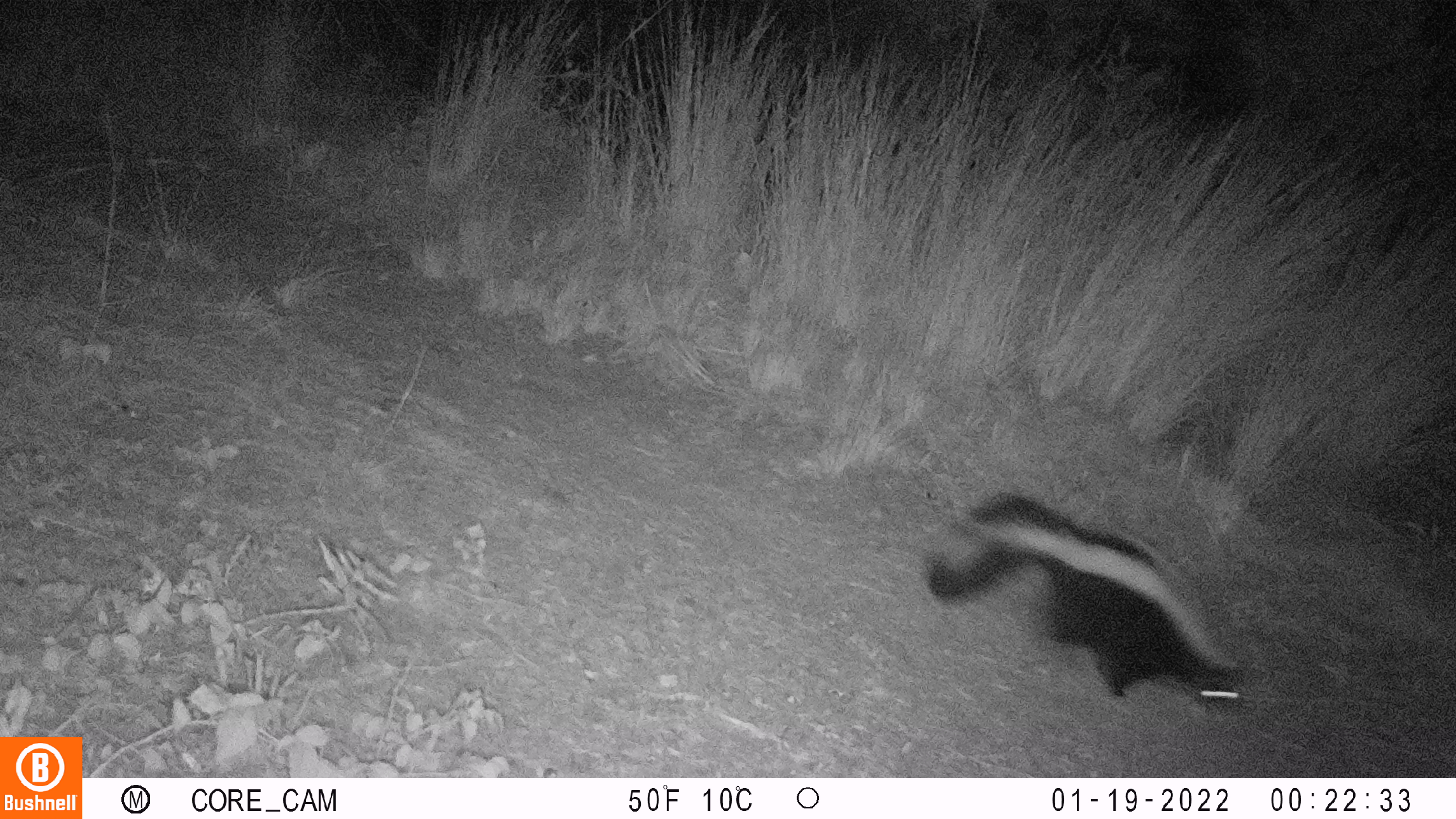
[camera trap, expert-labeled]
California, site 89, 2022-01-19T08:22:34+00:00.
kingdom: Animalia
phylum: Chordata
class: Mammalia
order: Carnivora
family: Mephitidae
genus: Mephitis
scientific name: Mephitis mephitis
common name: striped skunk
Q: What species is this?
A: Striped skunk (Mephitis mephitis).